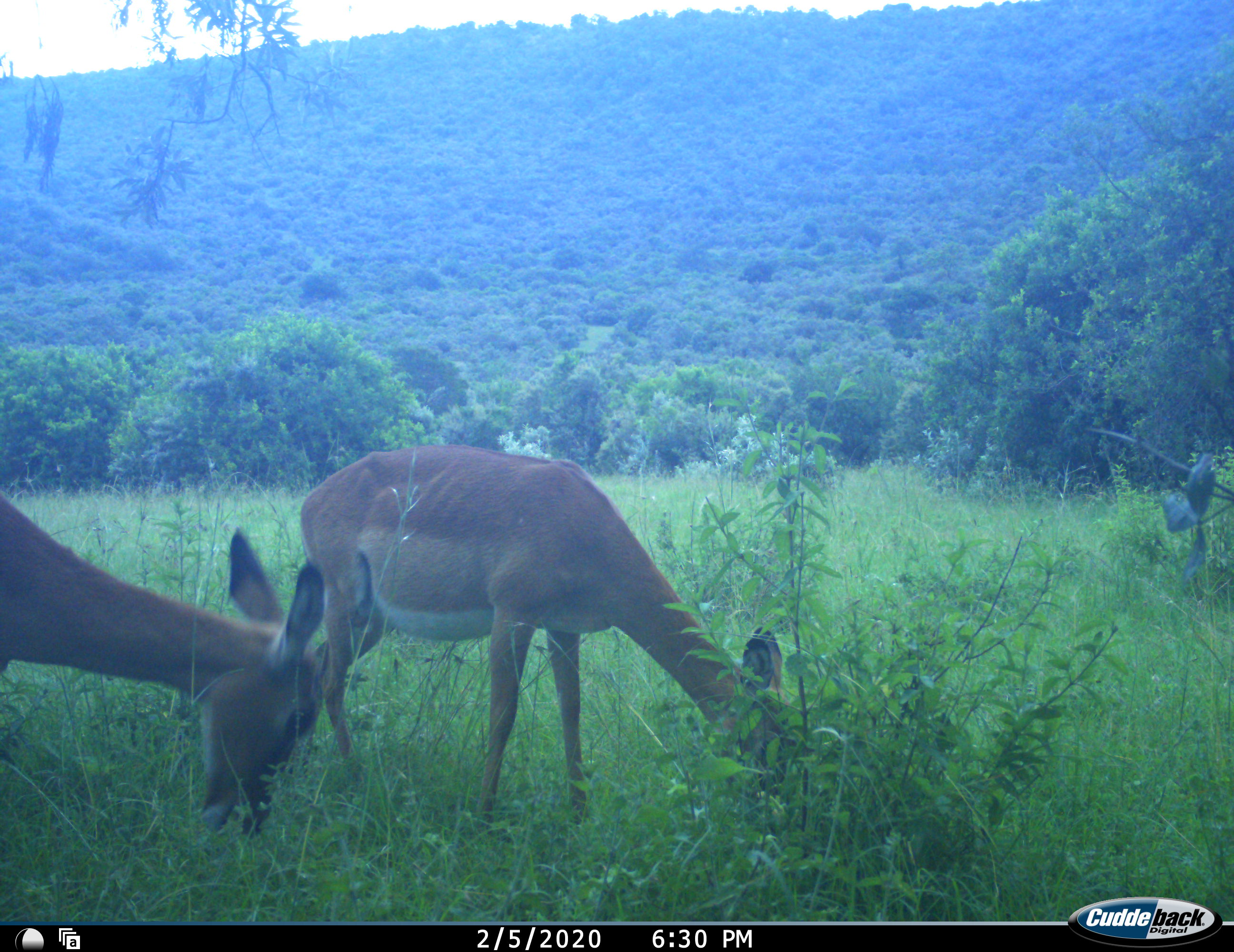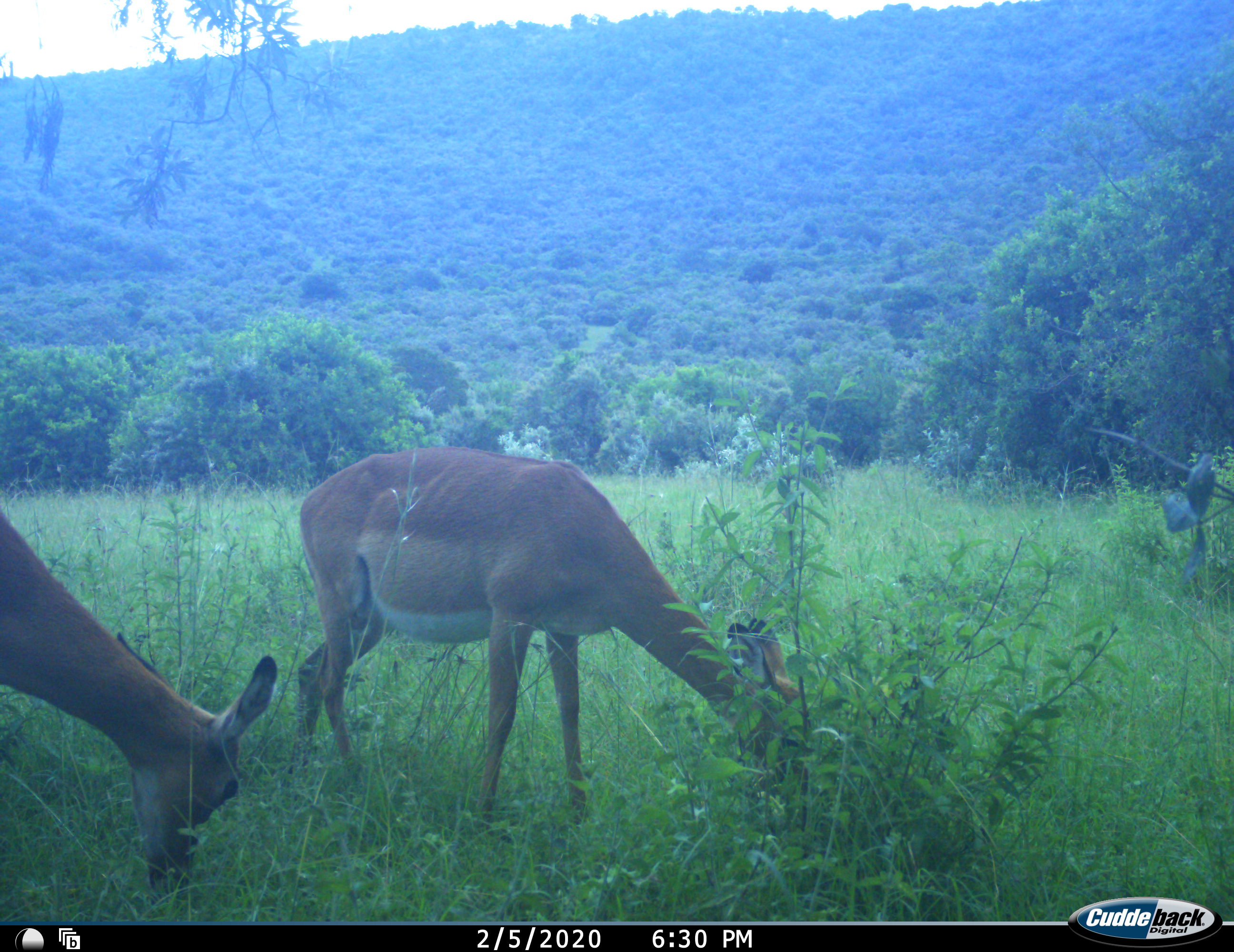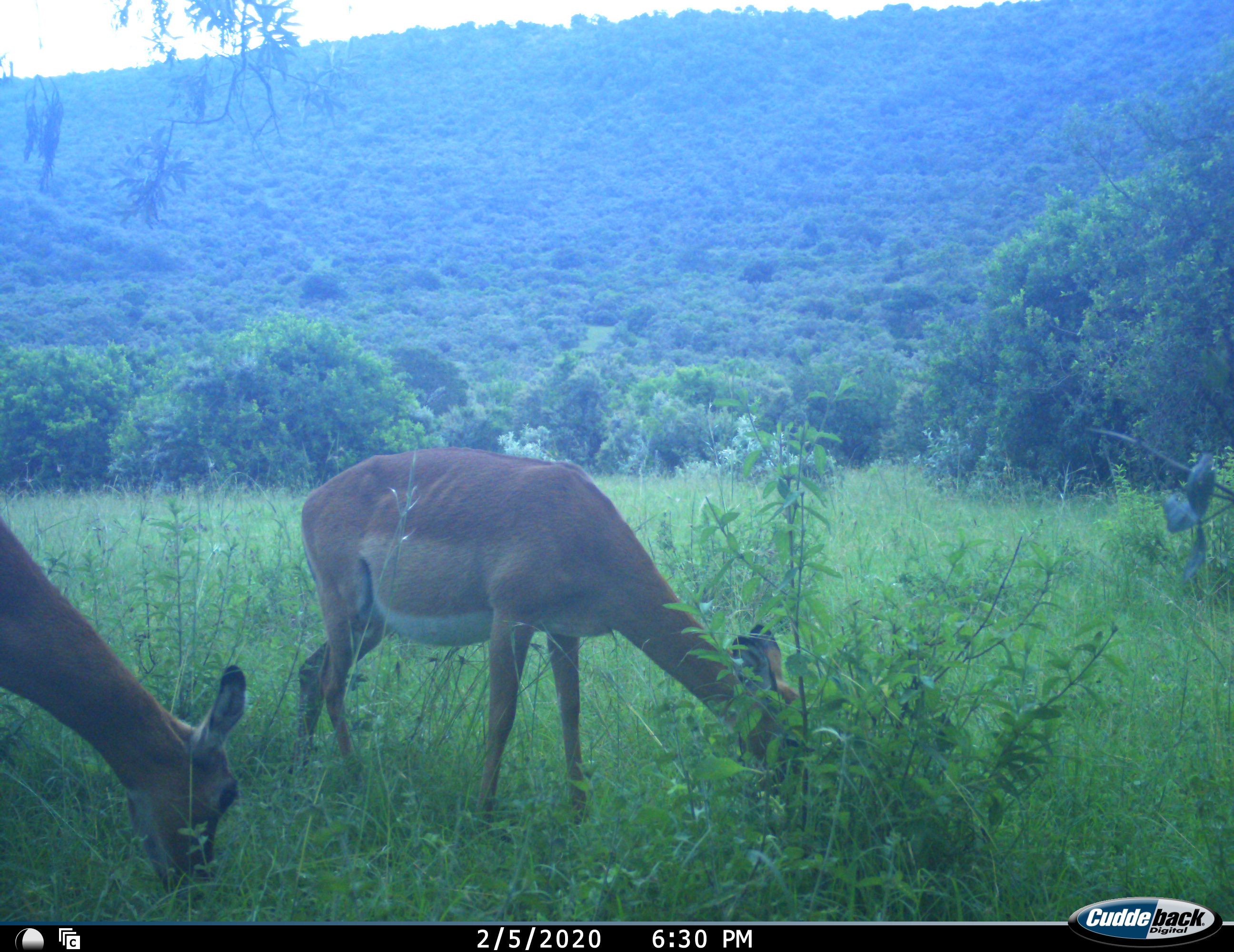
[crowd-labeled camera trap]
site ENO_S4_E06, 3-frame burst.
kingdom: Animalia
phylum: Chordata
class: Mammalia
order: Artiodactyla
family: Bovidae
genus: Aepyceros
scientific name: Aepyceros melampus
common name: impala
Impala (Aepyceros melampus), count 2. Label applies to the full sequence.